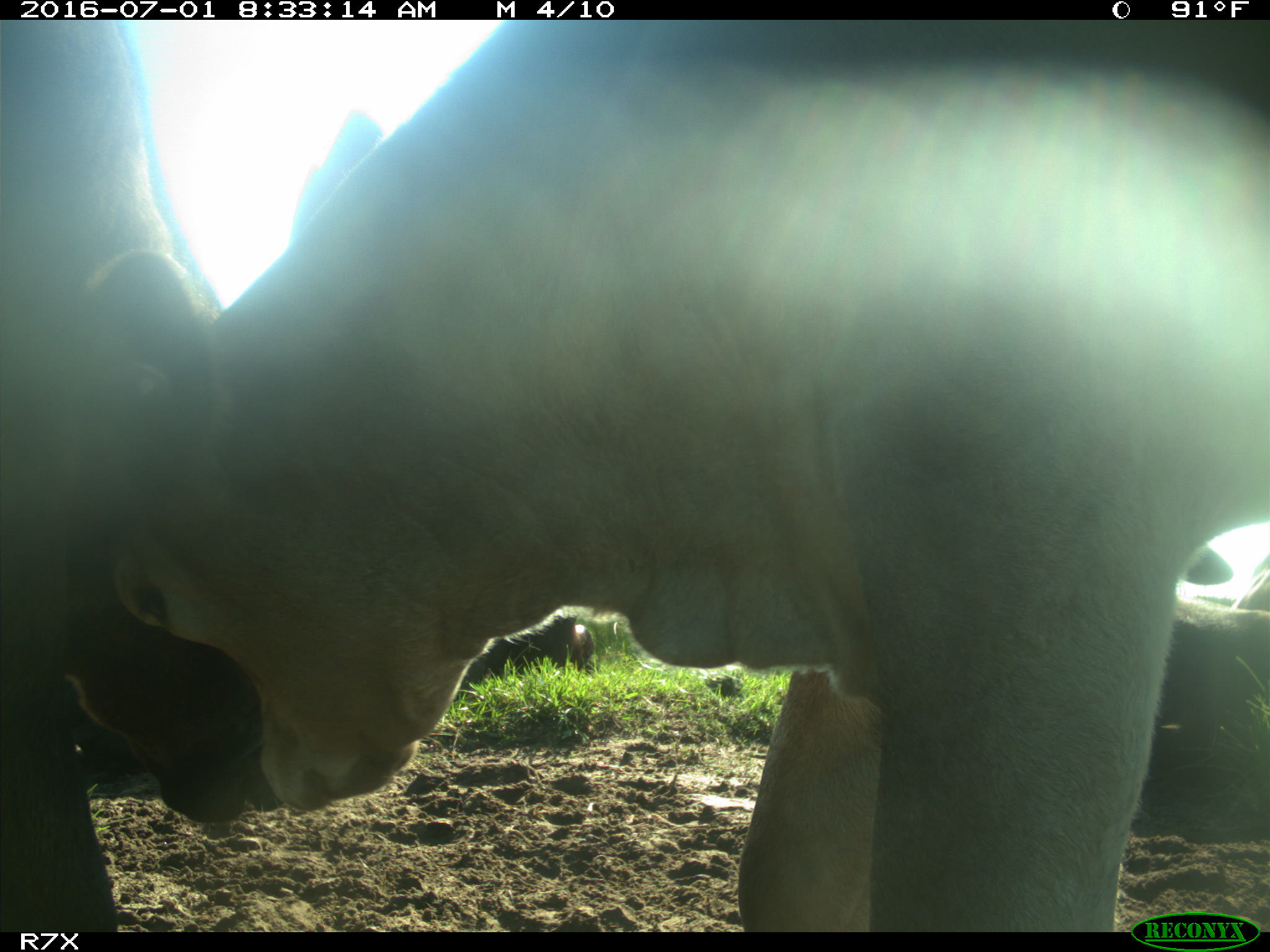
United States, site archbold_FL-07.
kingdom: Animalia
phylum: Chordata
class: Mammalia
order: Artiodactyla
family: Bovidae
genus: Bos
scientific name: Bos taurus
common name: domestic cow